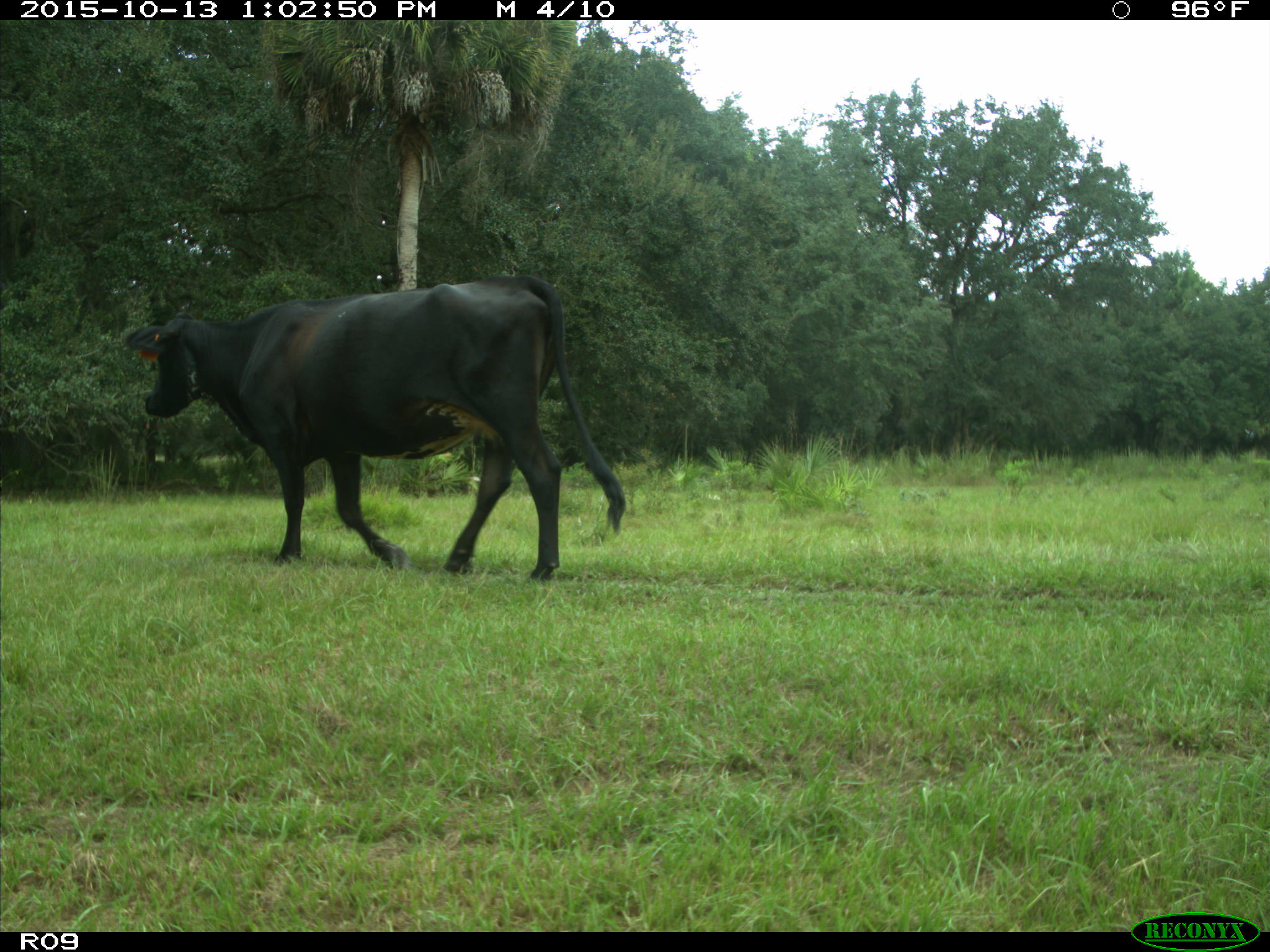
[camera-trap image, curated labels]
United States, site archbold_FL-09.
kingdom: Animalia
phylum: Chordata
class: Mammalia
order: Artiodactyla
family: Bovidae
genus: Bos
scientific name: Bos taurus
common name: domestic cow